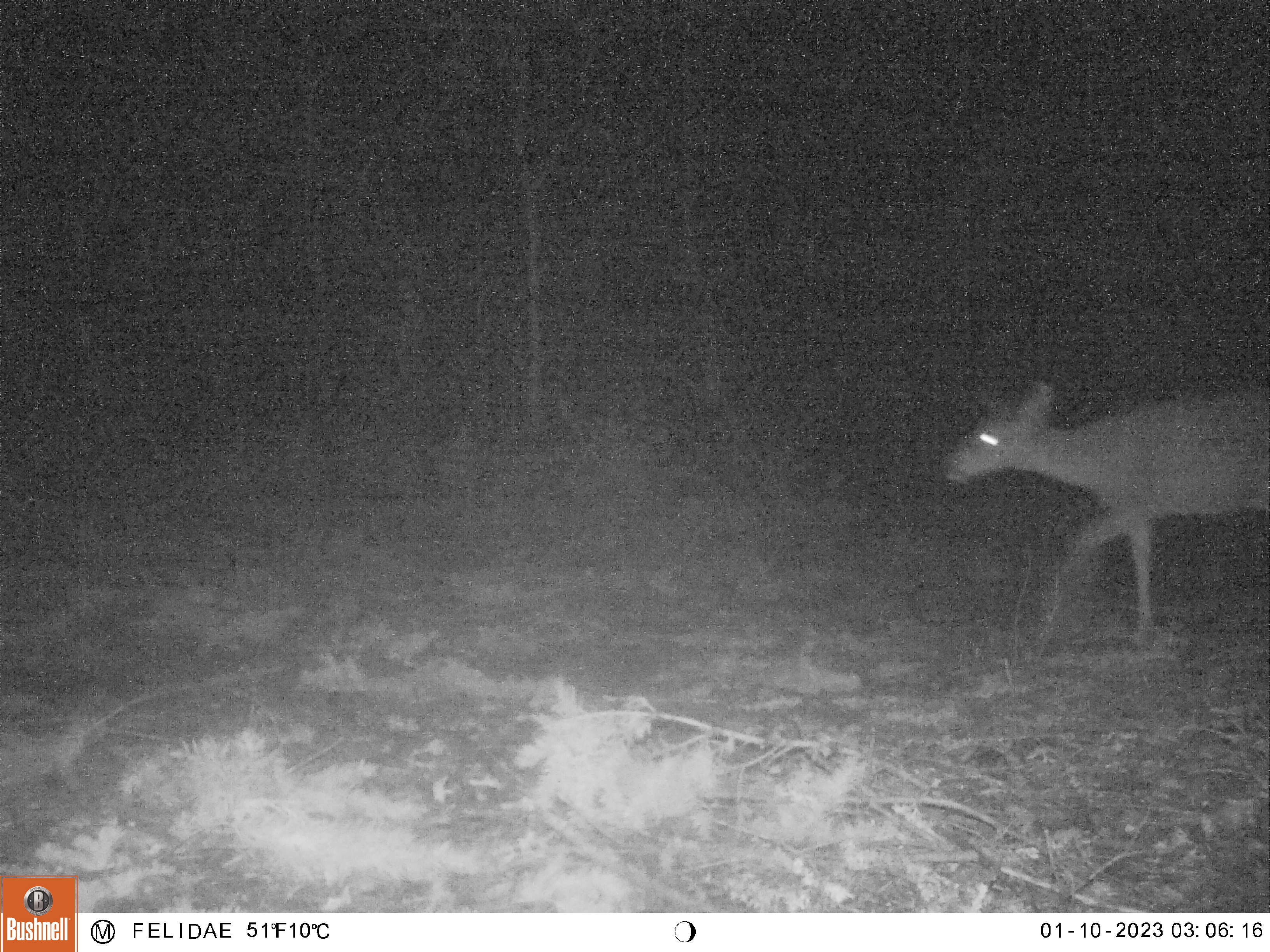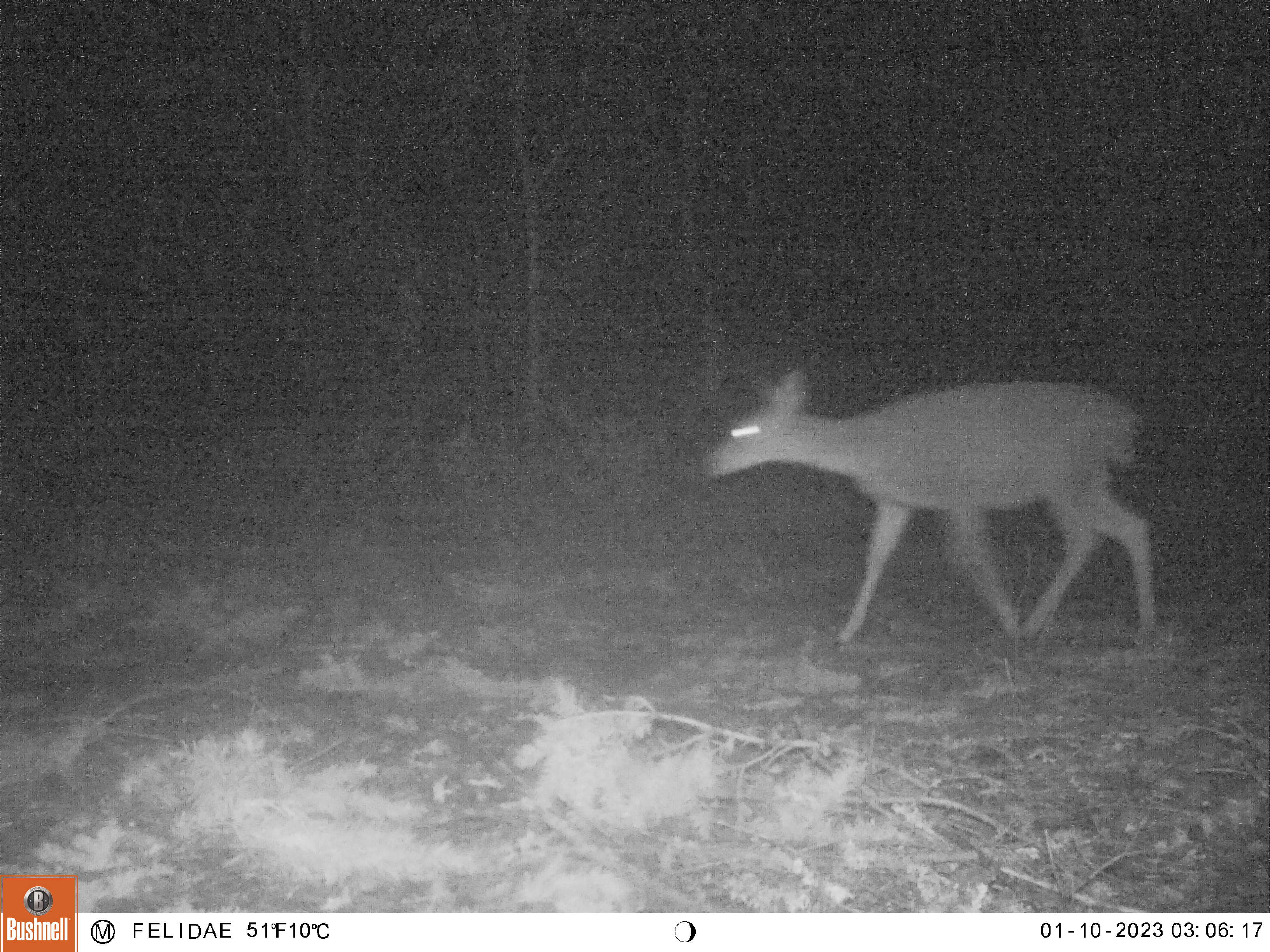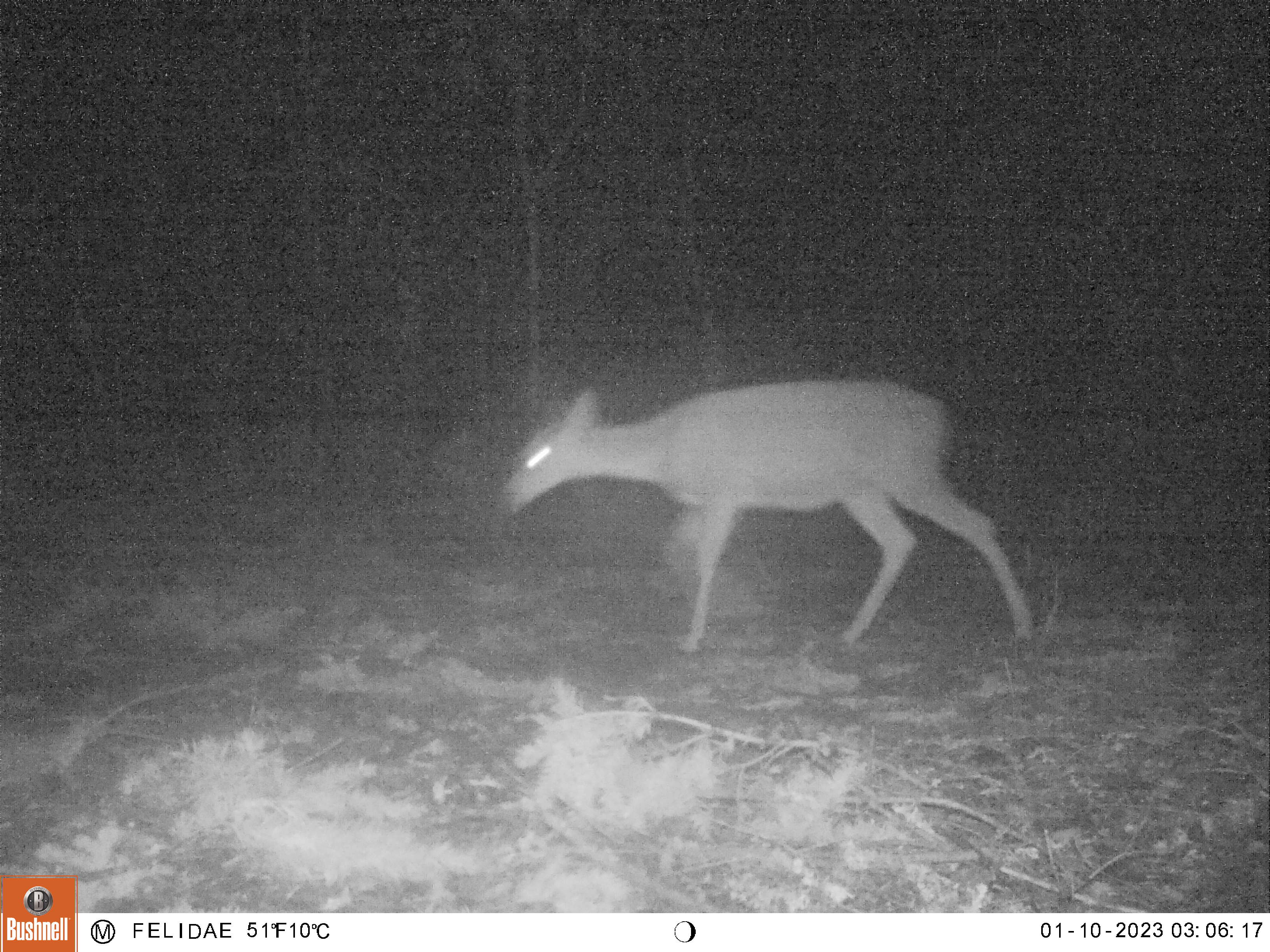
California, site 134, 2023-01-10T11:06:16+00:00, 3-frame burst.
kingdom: Animalia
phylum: Chordata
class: Mammalia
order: Artiodactyla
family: Cervidae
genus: Odocoileus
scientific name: Odocoileus hemionus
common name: mule deer